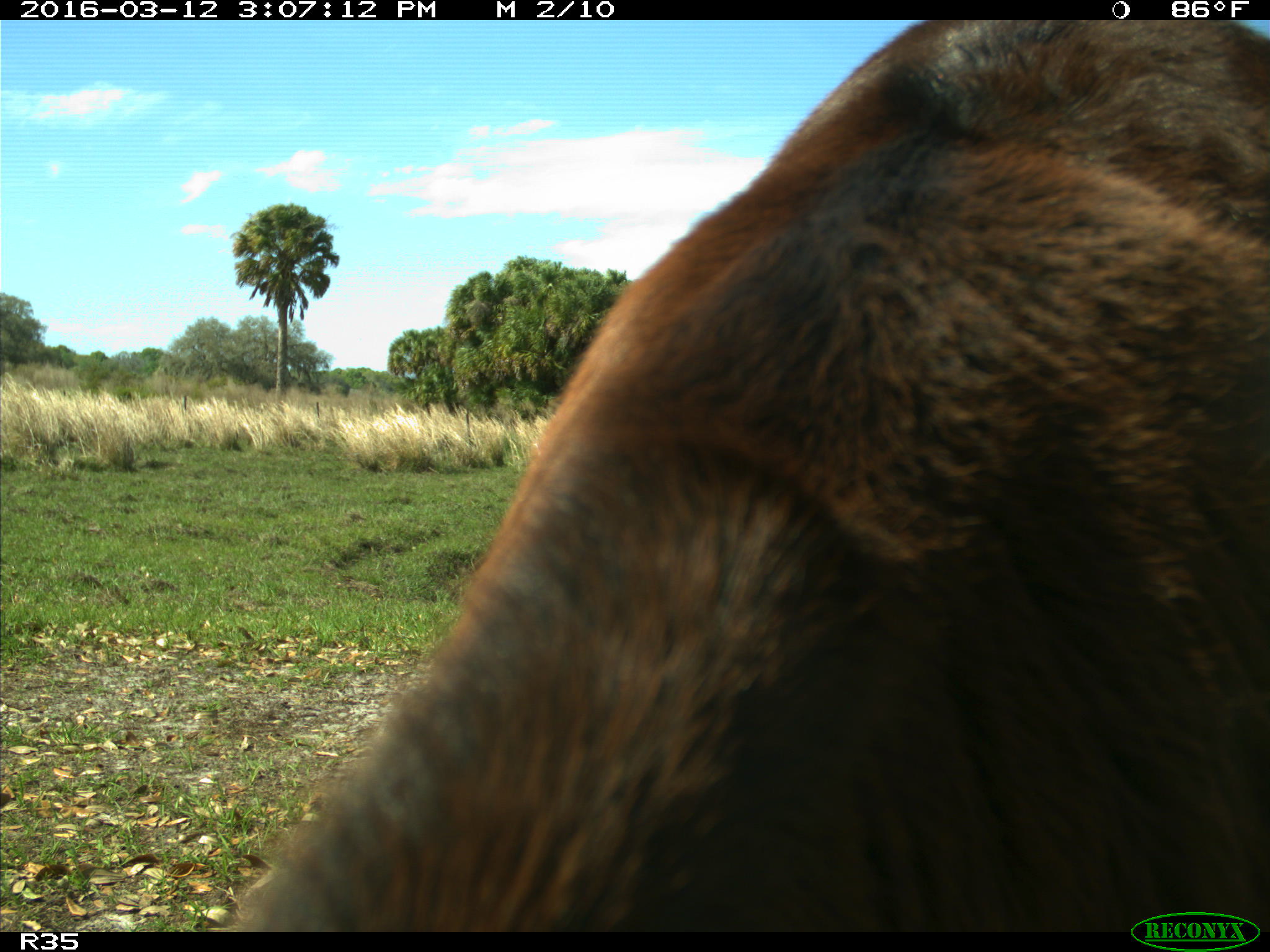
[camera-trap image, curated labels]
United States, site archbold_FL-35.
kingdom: Animalia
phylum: Chordata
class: Mammalia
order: Artiodactyla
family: Bovidae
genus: Bos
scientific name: Bos taurus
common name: domestic cow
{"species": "Bos taurus (domestic cow)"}